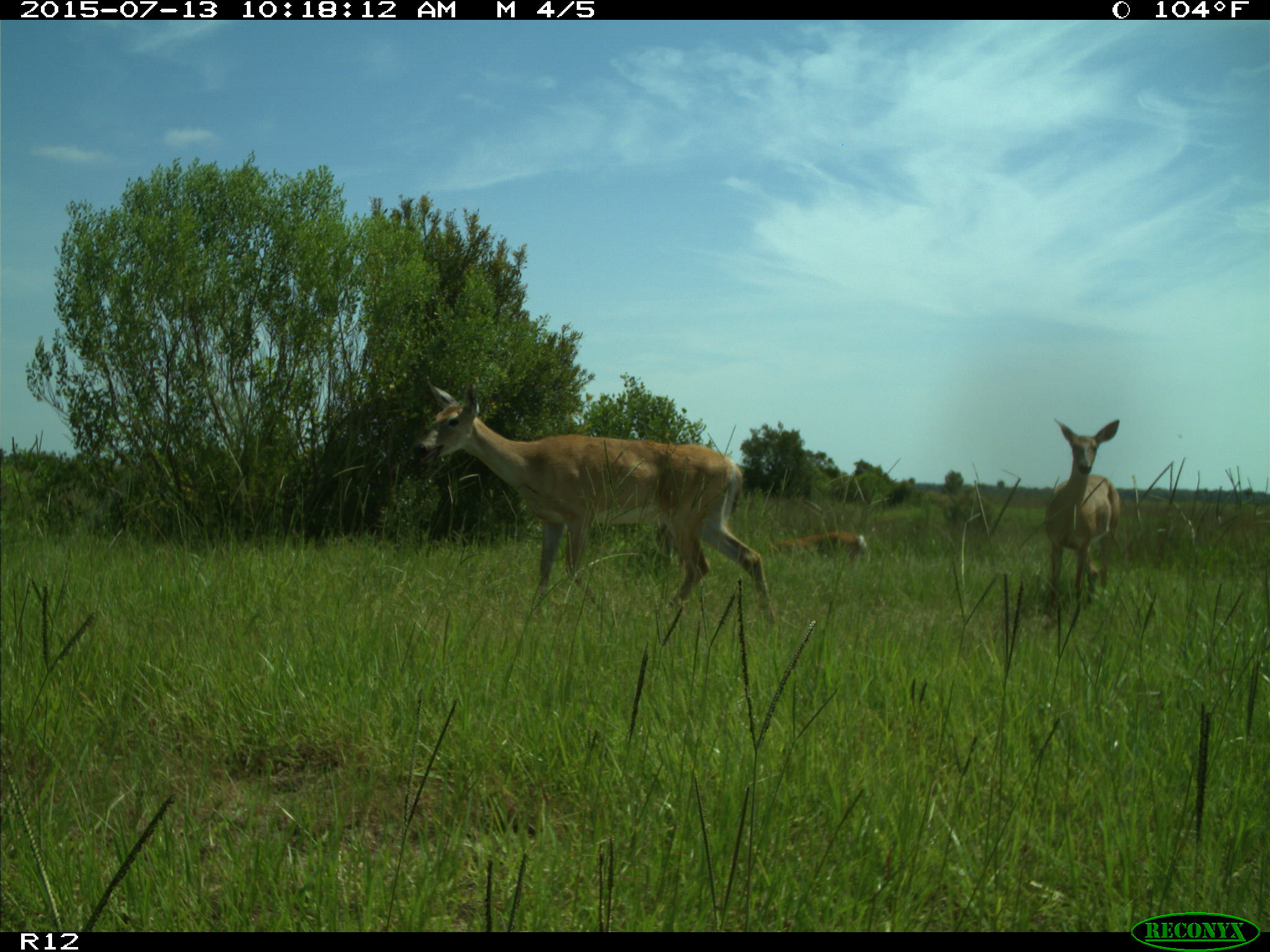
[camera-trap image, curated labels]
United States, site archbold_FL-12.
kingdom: Animalia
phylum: Chordata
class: Mammalia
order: Artiodactyla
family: Cervidae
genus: Odocoileus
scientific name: Odocoileus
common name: deer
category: unidentified deer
Unidentified deer (deer) (Odocoileus).